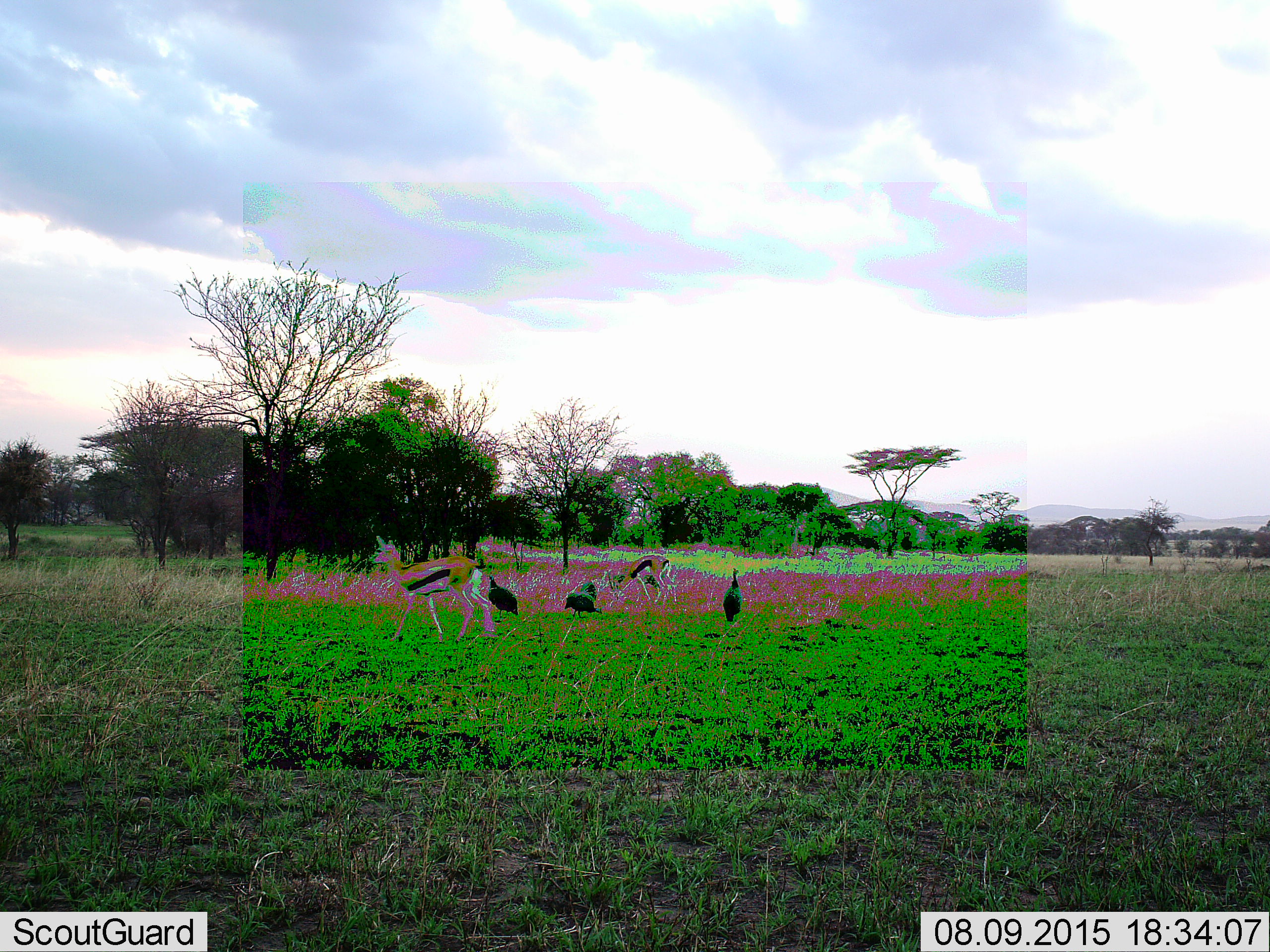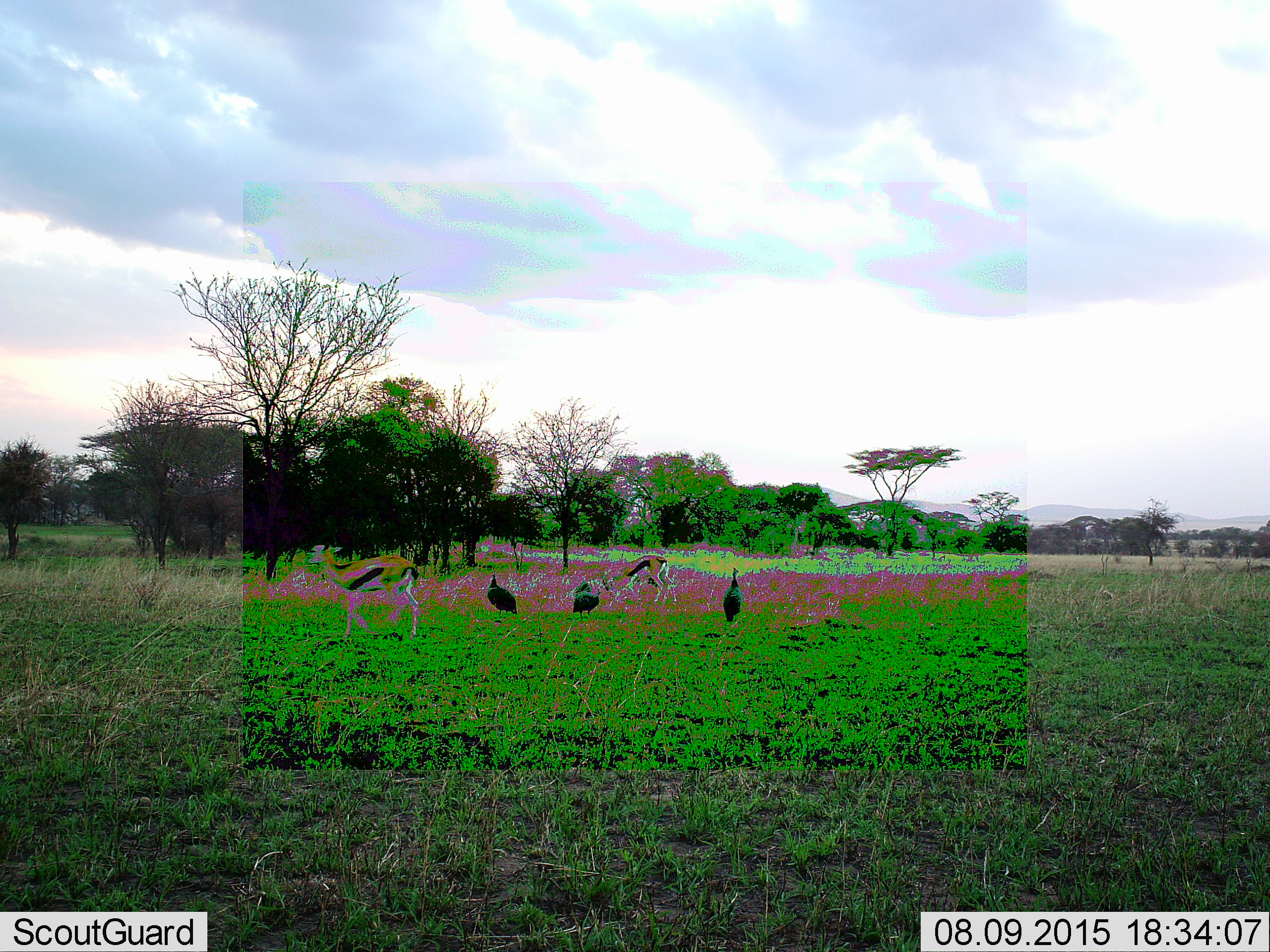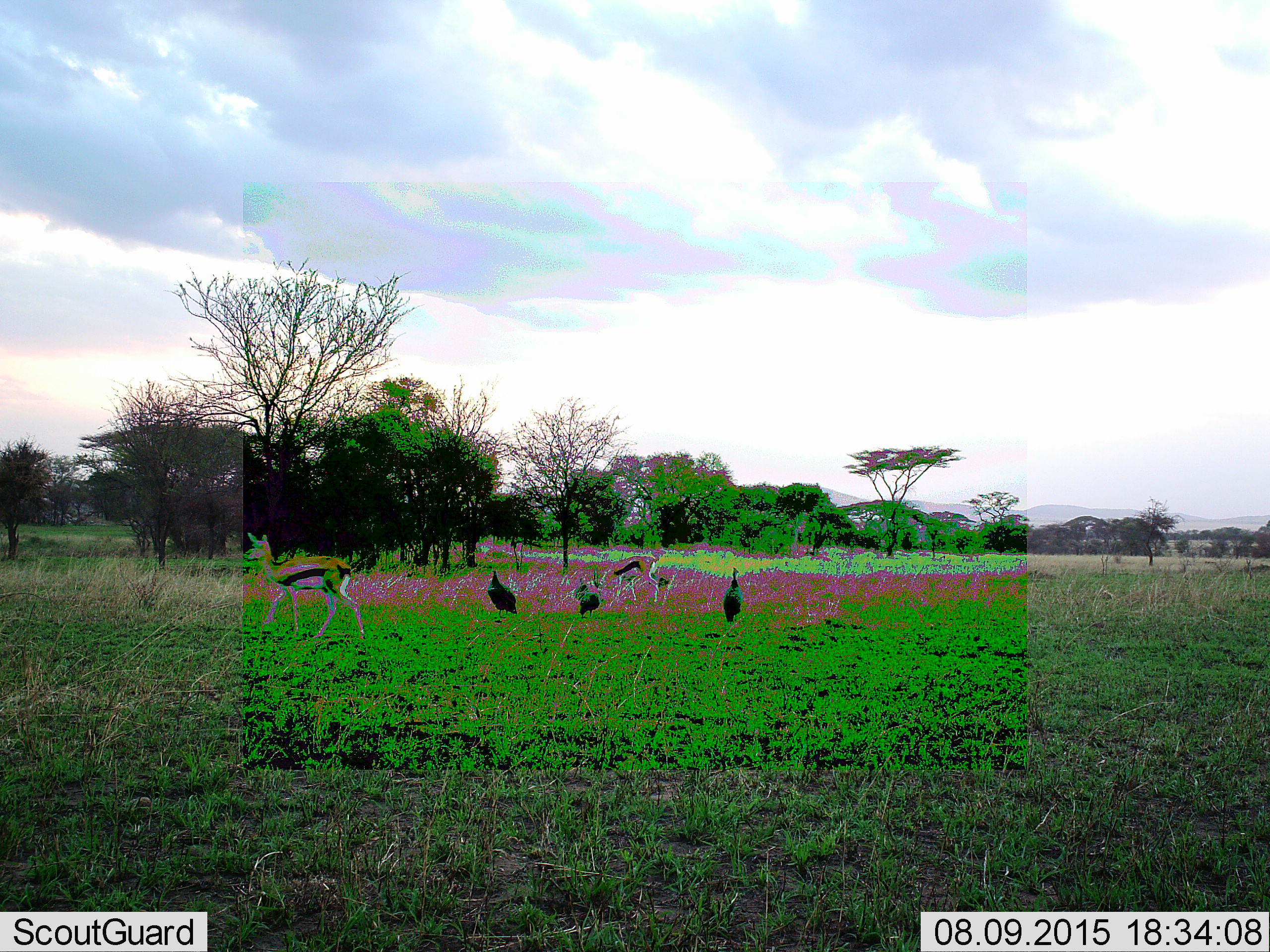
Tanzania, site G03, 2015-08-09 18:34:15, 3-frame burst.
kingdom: Animalia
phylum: Chordata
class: Mammalia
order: Artiodactyla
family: Bovidae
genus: Eudorcas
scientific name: Eudorcas thomsonii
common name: thomson's gazelle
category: gazellethomsons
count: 2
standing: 50%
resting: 0%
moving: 75%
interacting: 0%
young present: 0%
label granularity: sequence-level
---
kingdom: Animalia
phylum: Chordata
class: Aves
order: Galliformes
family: Numididae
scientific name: Numididae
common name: guinea fowl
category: guineafowl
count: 3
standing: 80%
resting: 0%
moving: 70%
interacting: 0%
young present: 10%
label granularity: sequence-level